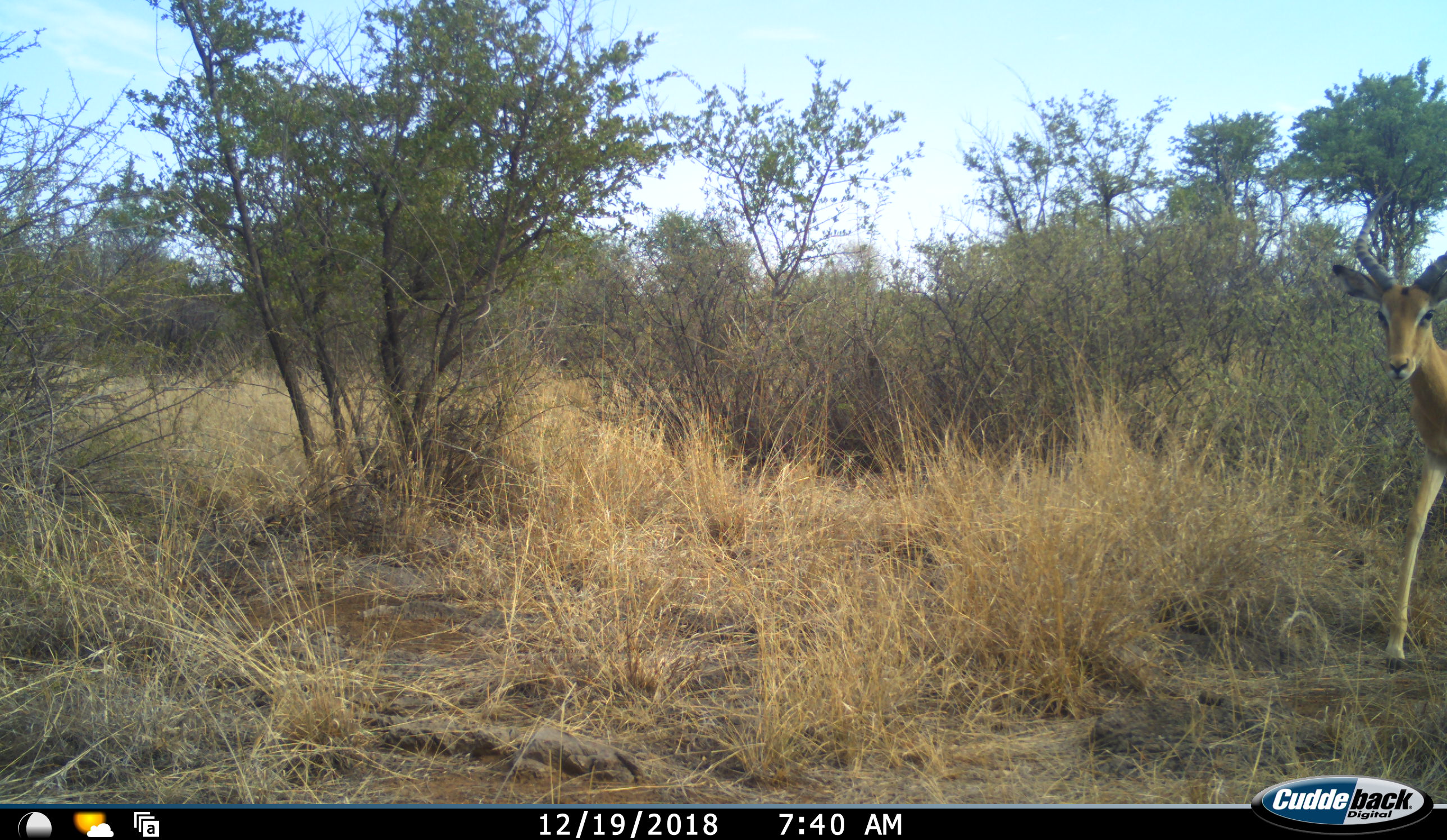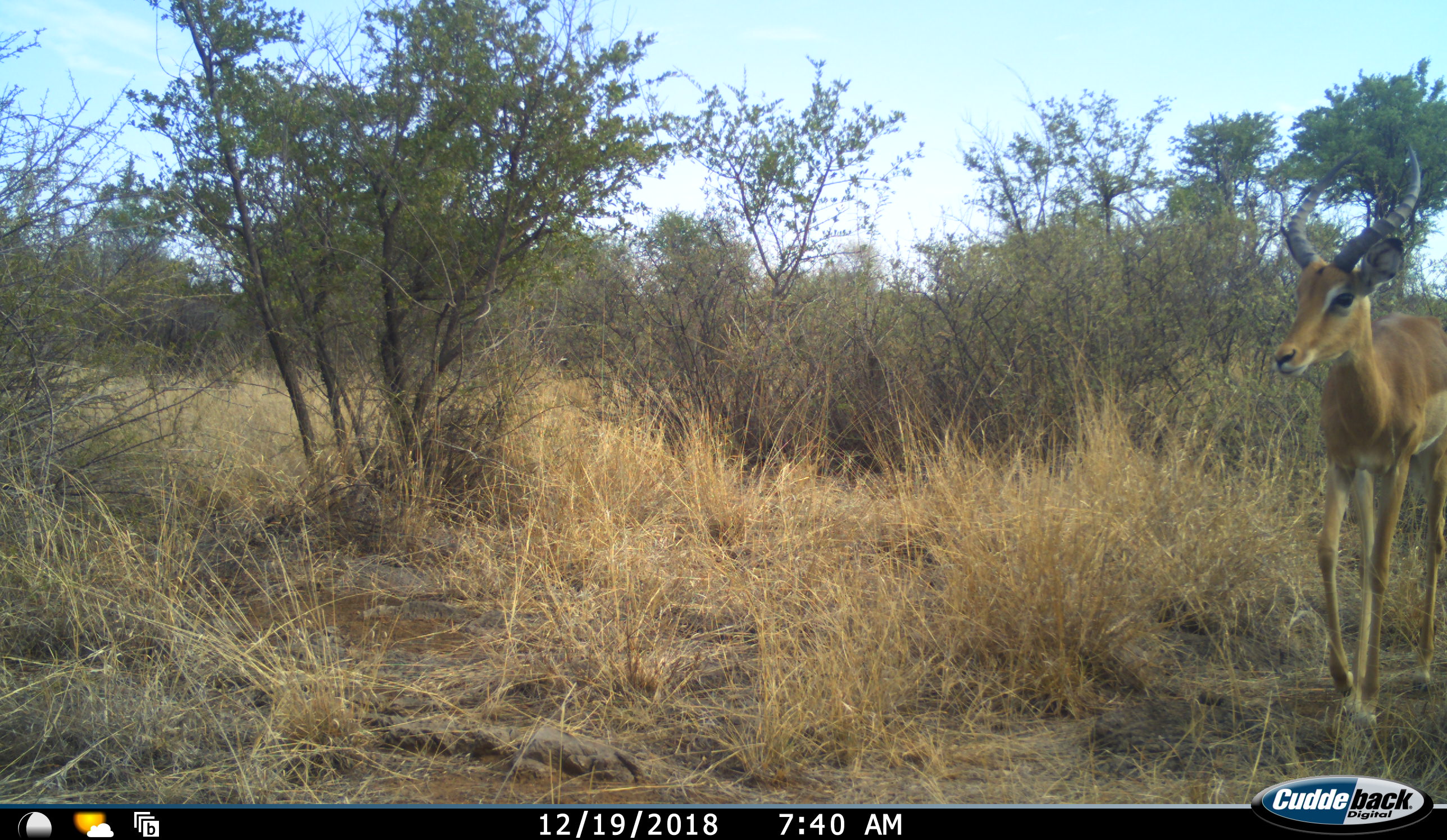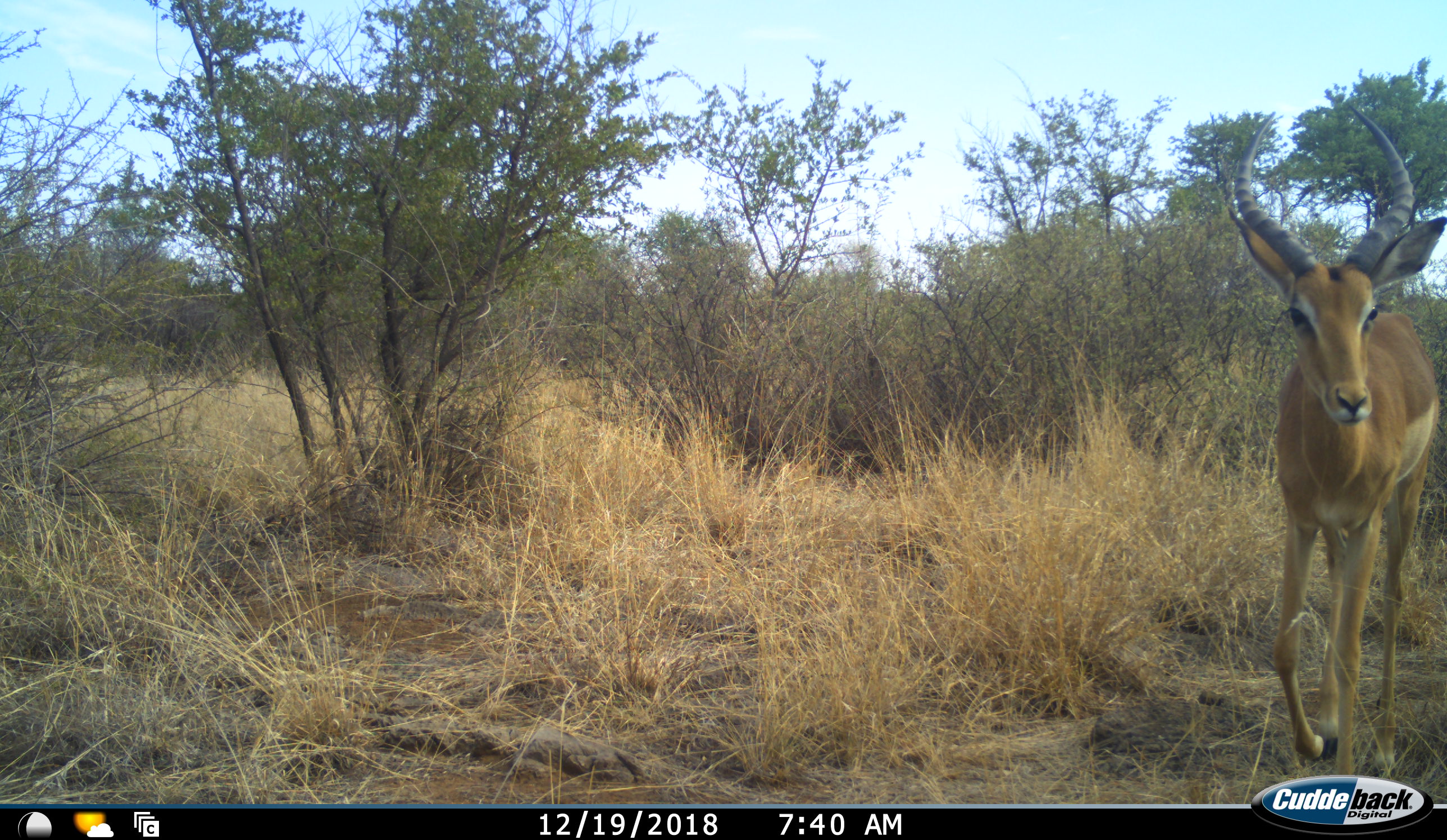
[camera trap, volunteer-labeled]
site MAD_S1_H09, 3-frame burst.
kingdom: Animalia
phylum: Chordata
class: Mammalia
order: Artiodactyla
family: Bovidae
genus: Aepyceros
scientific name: Aepyceros melampus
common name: impala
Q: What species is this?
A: Impala (Aepyceros melampus).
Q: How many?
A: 1.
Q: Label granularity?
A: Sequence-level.